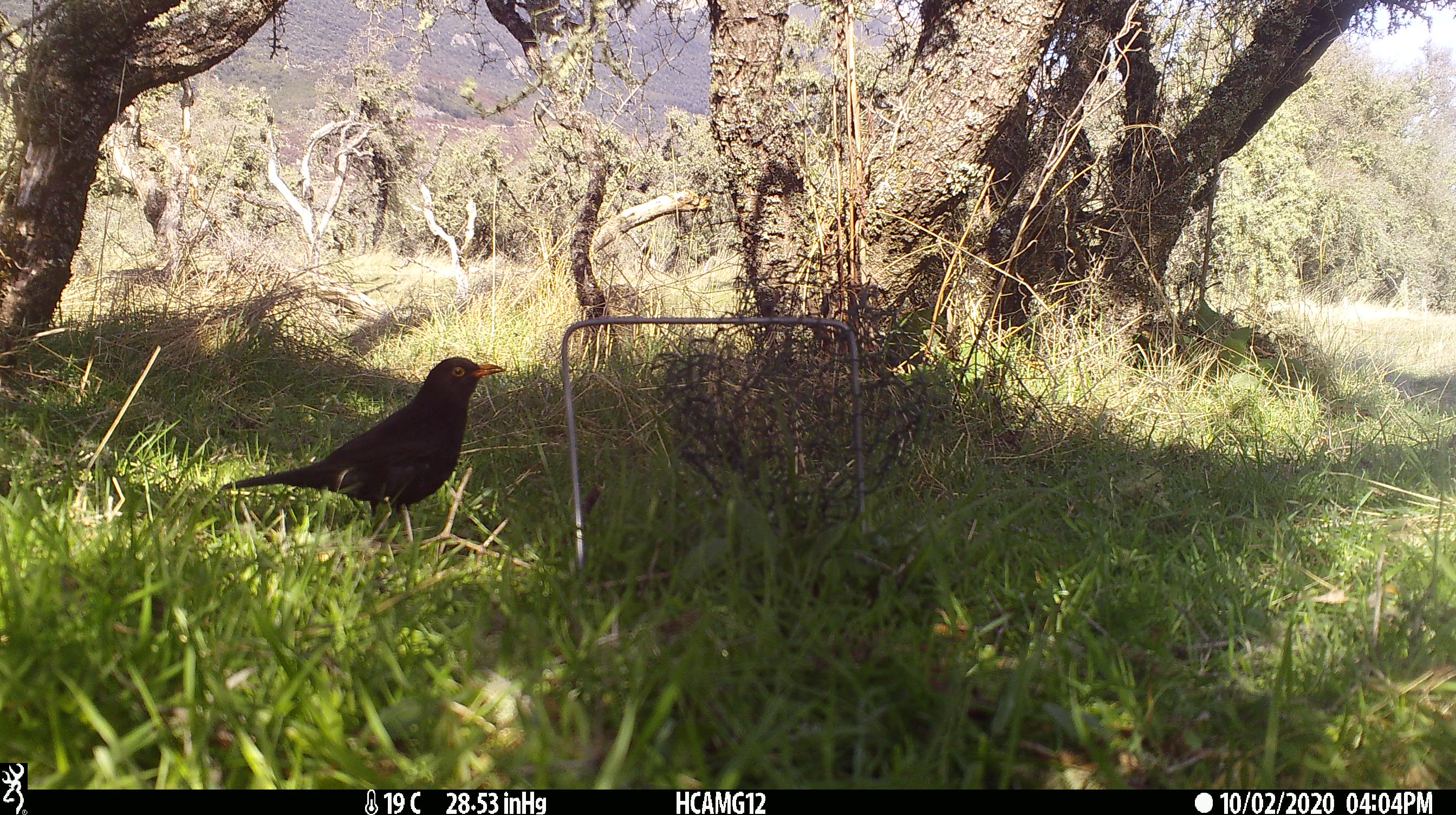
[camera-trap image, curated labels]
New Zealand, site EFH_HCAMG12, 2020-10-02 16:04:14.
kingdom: Animalia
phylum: Chordata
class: Aves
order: Passeriformes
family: Turdidae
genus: Turdus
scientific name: Turdus merula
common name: eurasian blackbird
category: blackbird